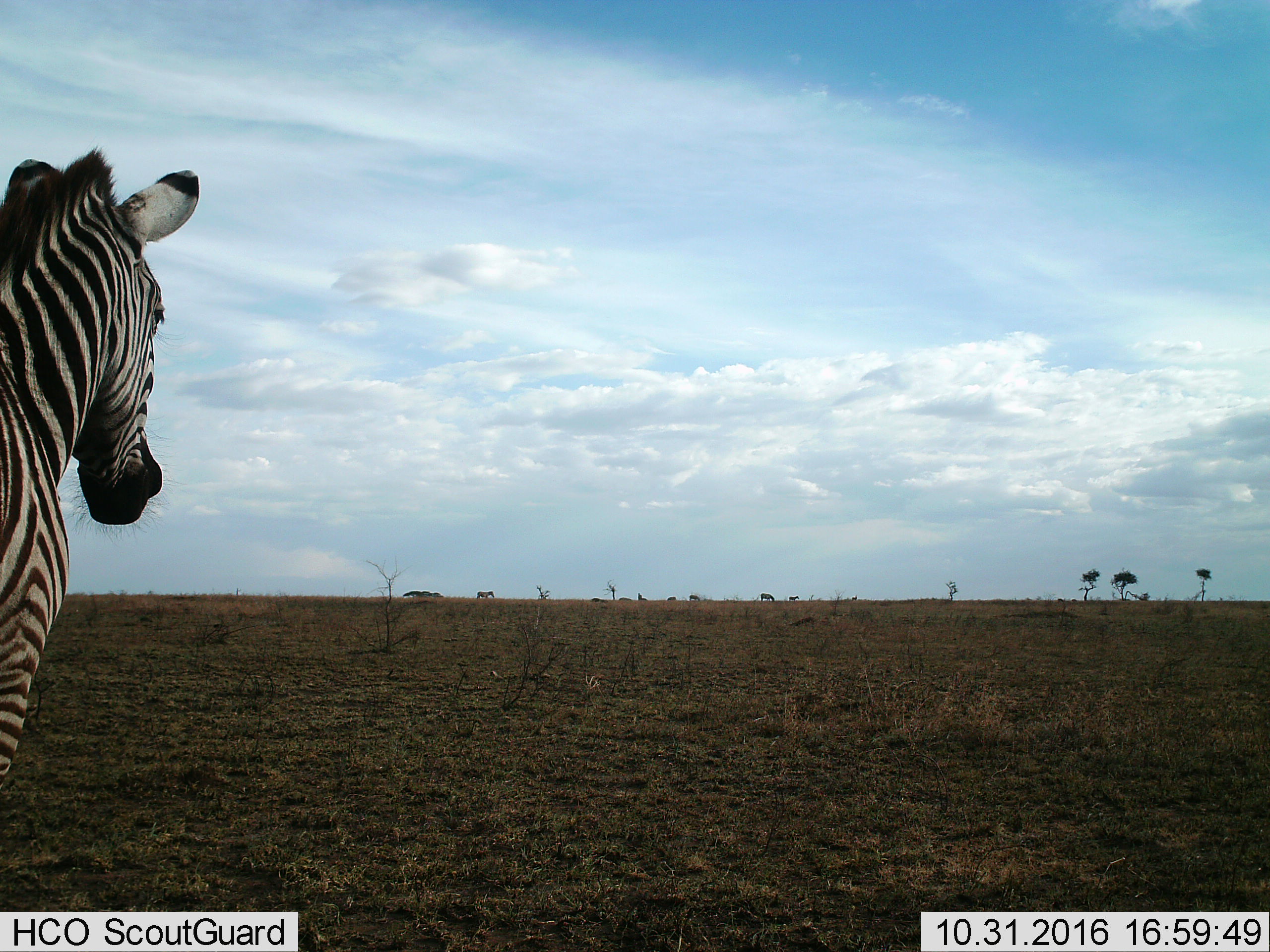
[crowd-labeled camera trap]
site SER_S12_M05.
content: unidentified animal